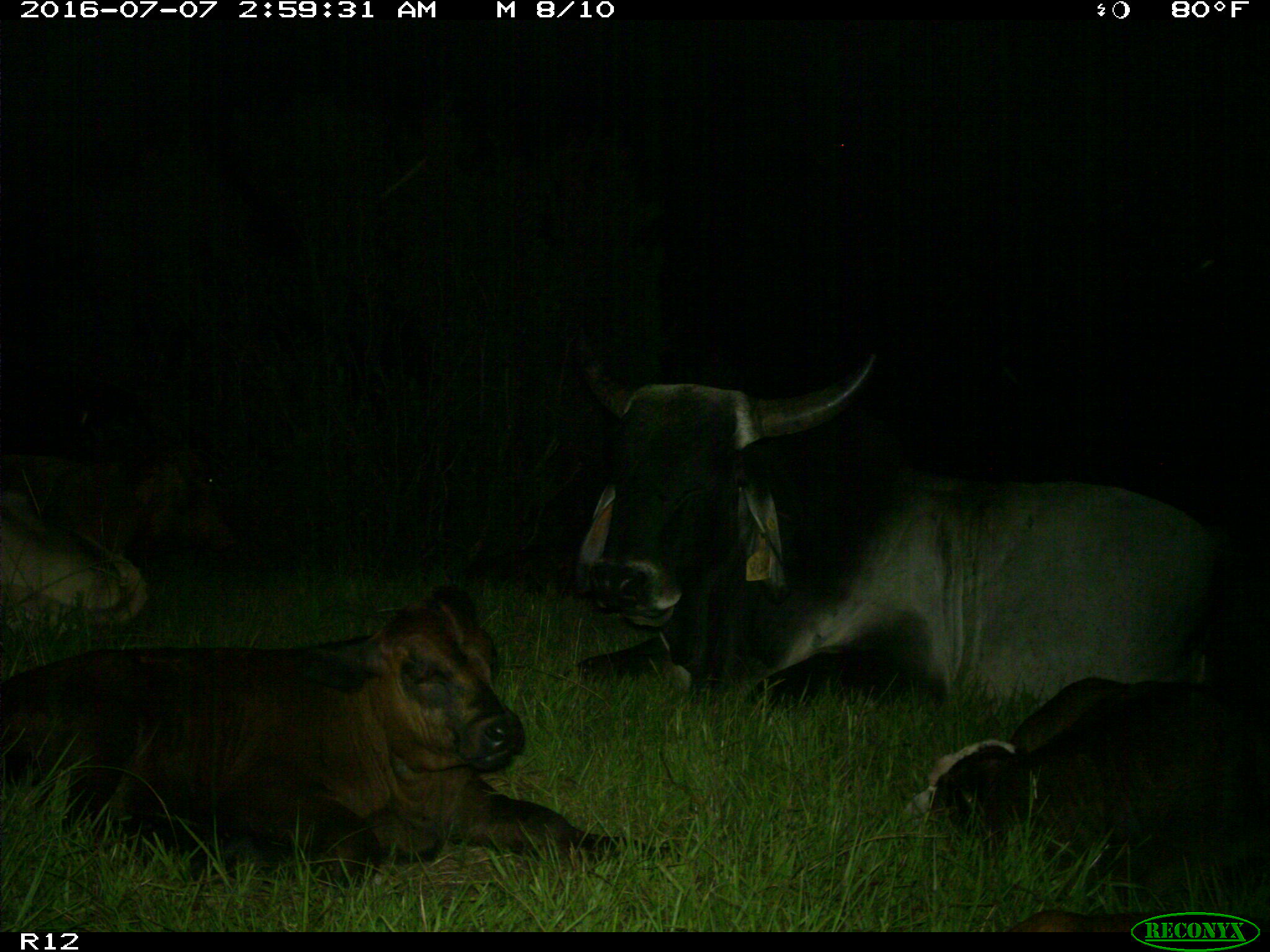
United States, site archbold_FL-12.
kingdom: Animalia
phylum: Chordata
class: Mammalia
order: Artiodactyla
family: Bovidae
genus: Bos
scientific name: Bos taurus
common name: domestic cow